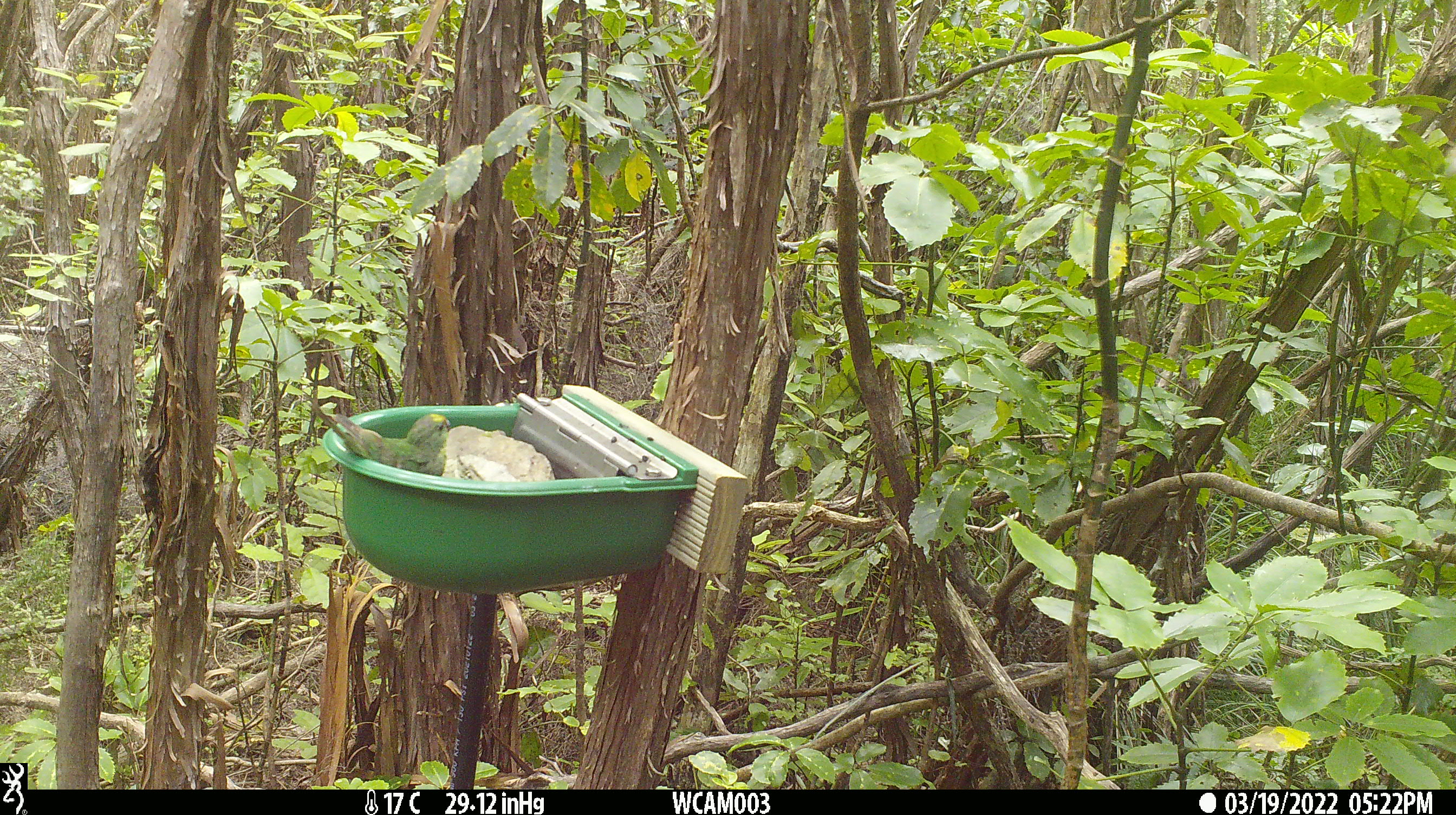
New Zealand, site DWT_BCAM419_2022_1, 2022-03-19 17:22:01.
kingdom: Animalia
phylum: Chordata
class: Aves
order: Psittaciformes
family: Psittaculidae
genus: Cyanoramphus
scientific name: Cyanoramphus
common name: parakeet